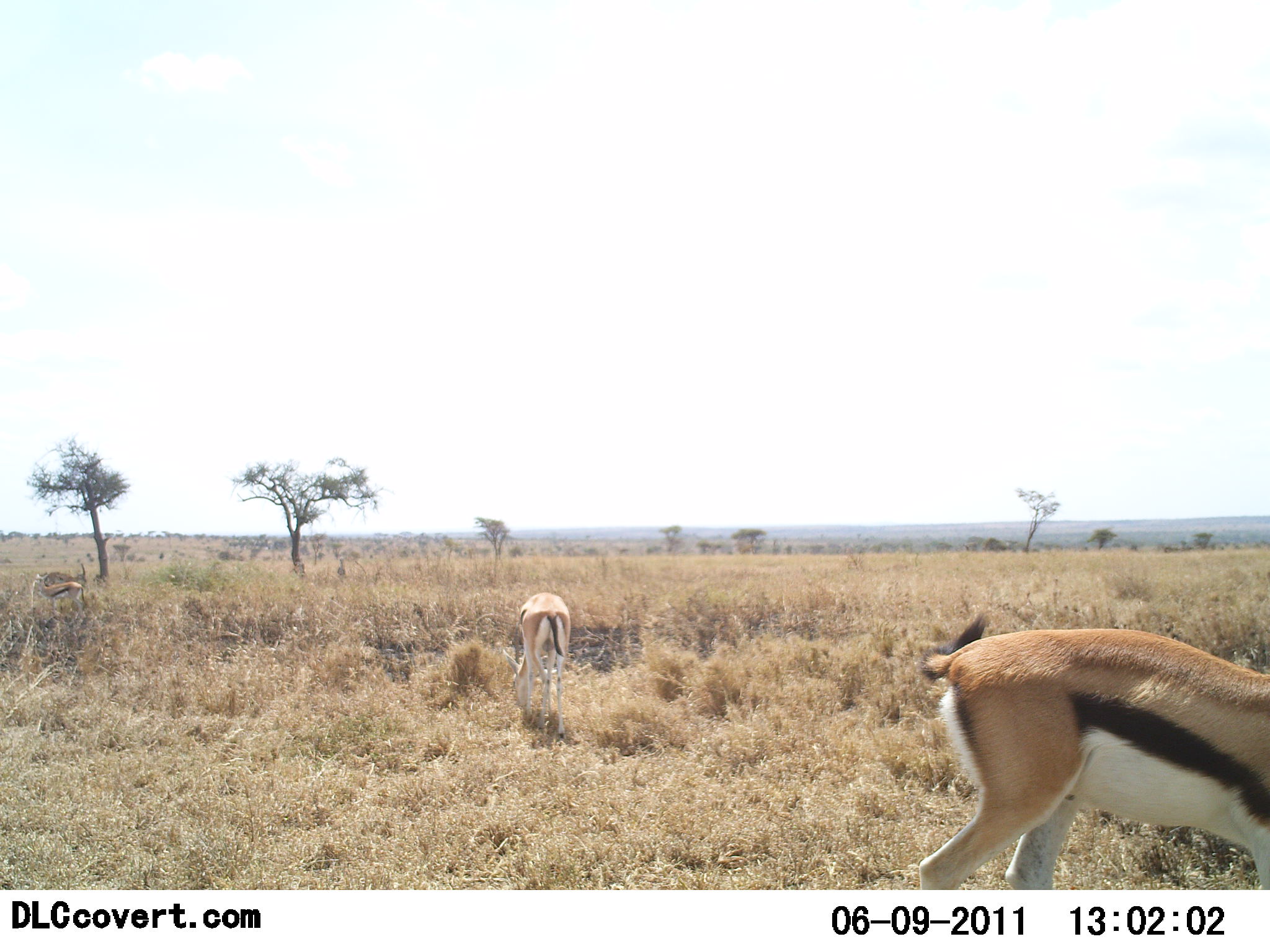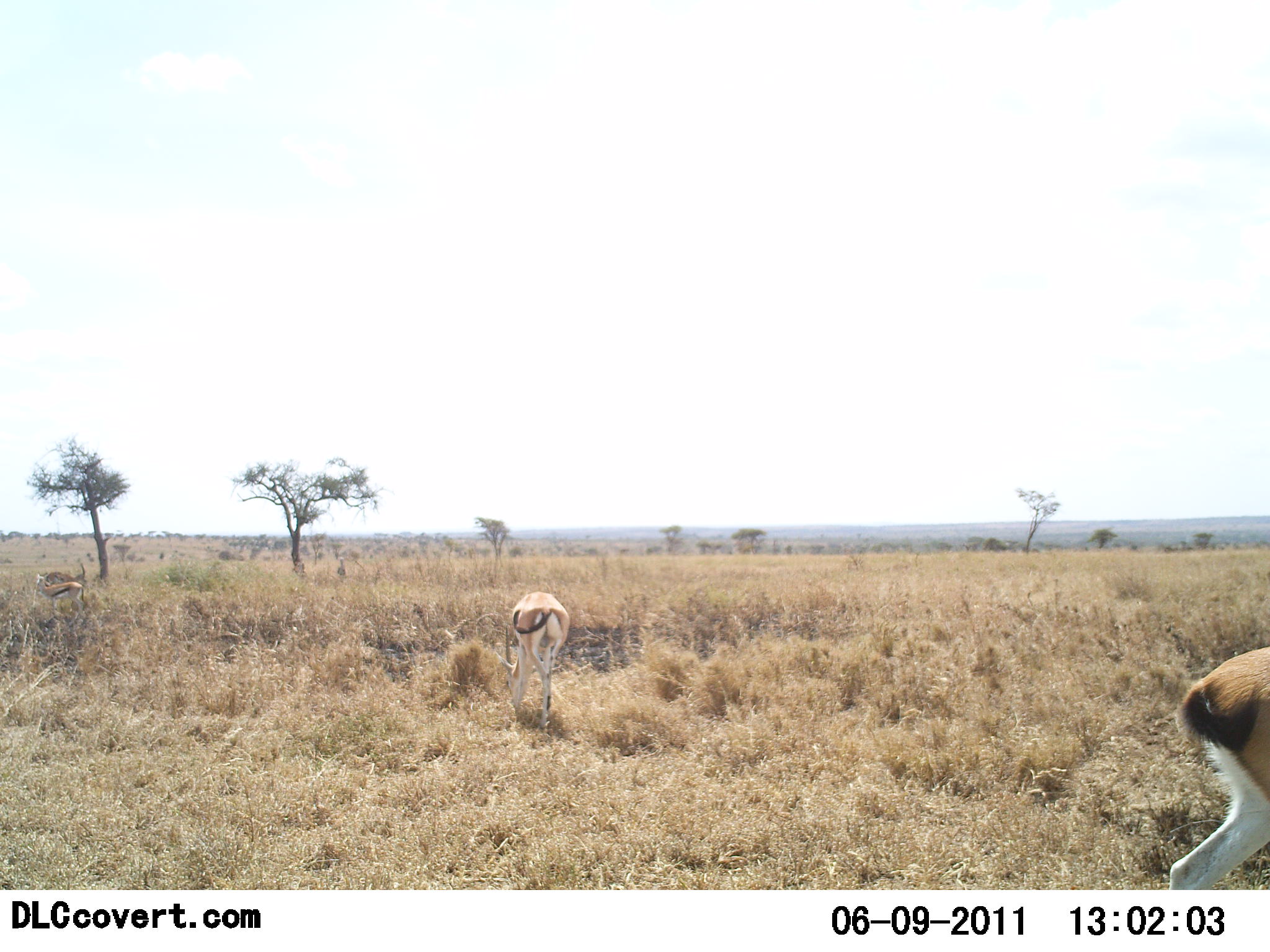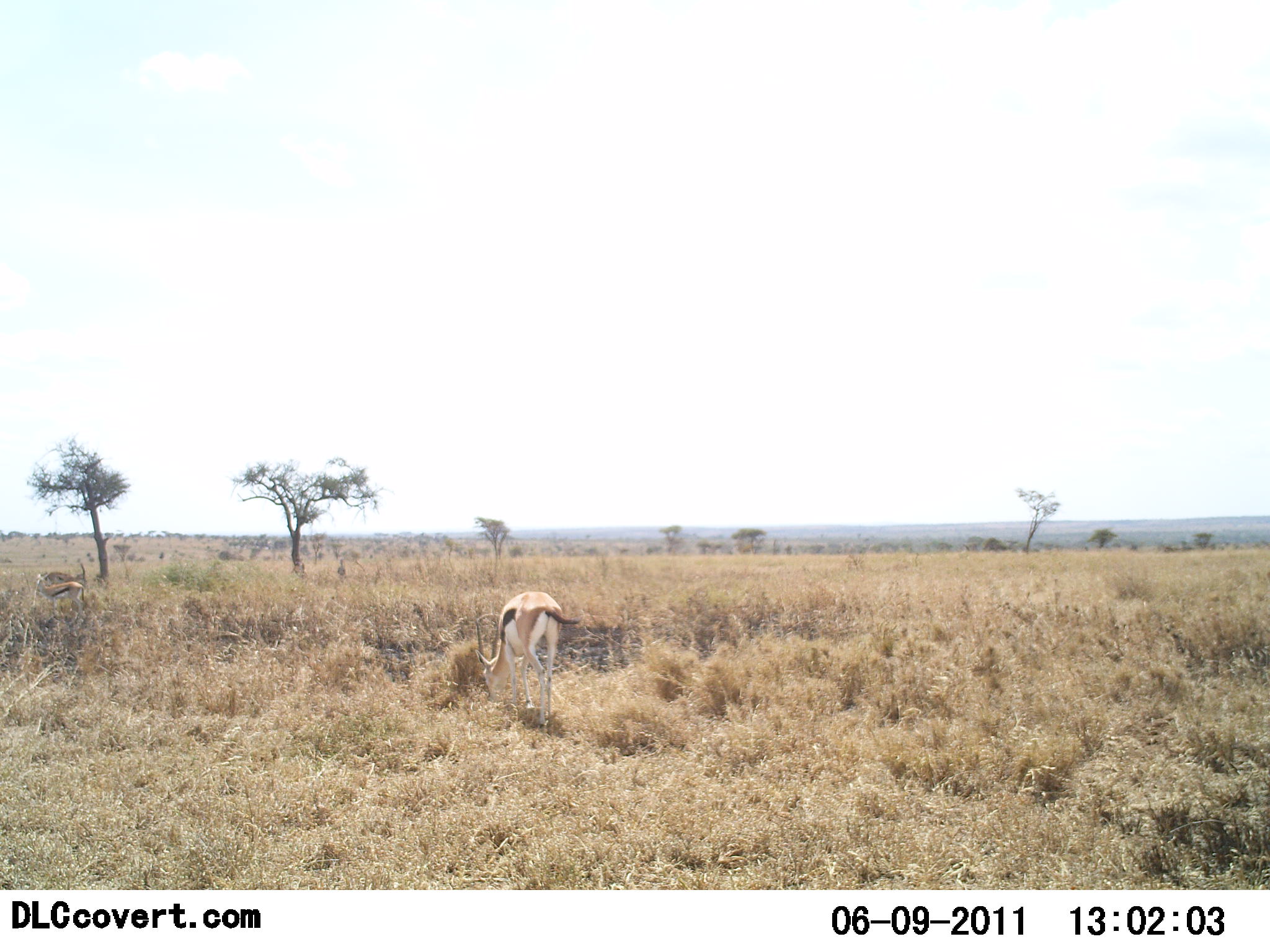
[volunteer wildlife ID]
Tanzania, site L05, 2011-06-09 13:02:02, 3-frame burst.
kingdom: Animalia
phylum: Chordata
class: Mammalia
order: Artiodactyla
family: Bovidae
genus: Eudorcas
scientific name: Eudorcas thomsonii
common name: thomson's gazelle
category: gazellethomsons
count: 3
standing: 13%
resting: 7%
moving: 33%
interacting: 0%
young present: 0%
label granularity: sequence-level